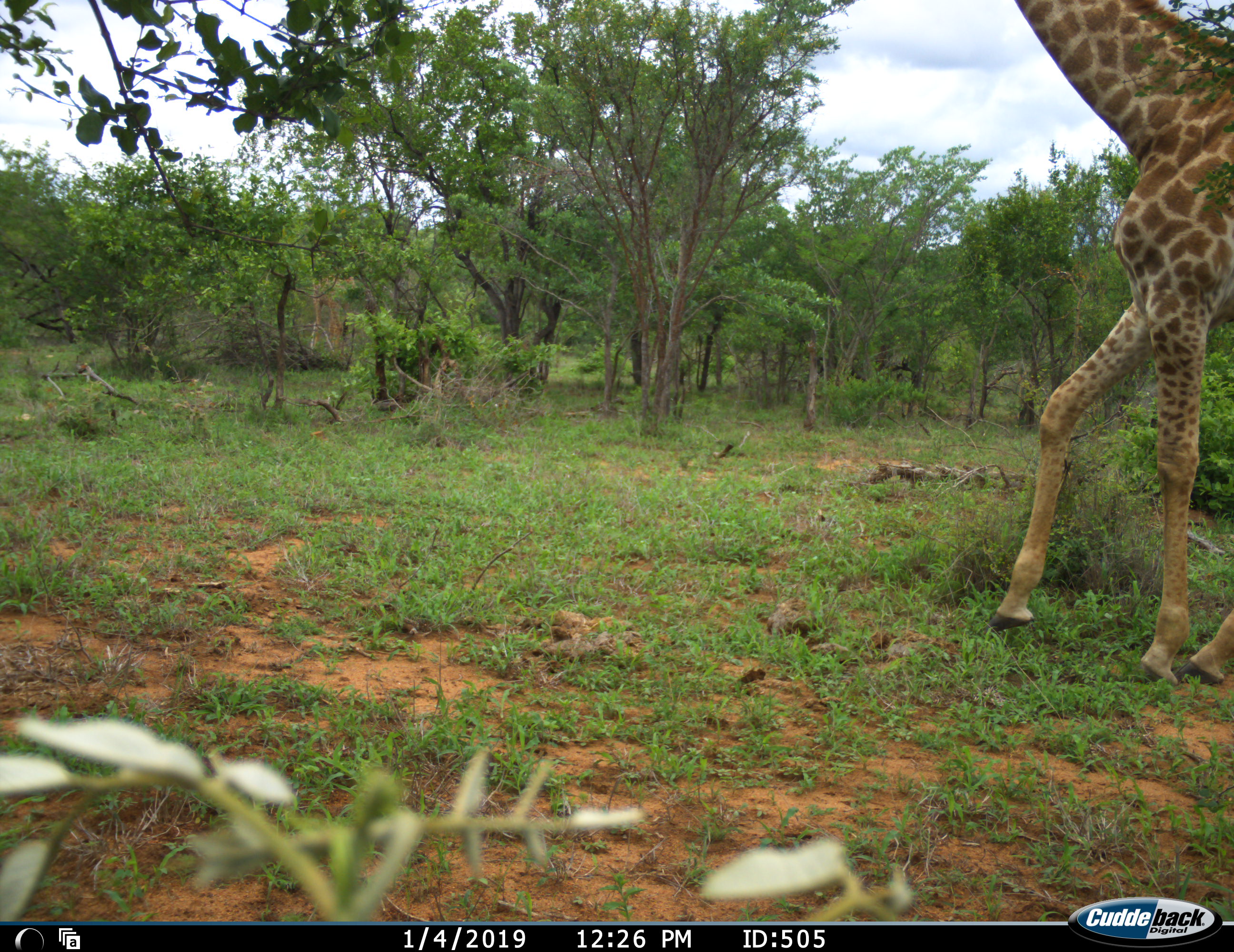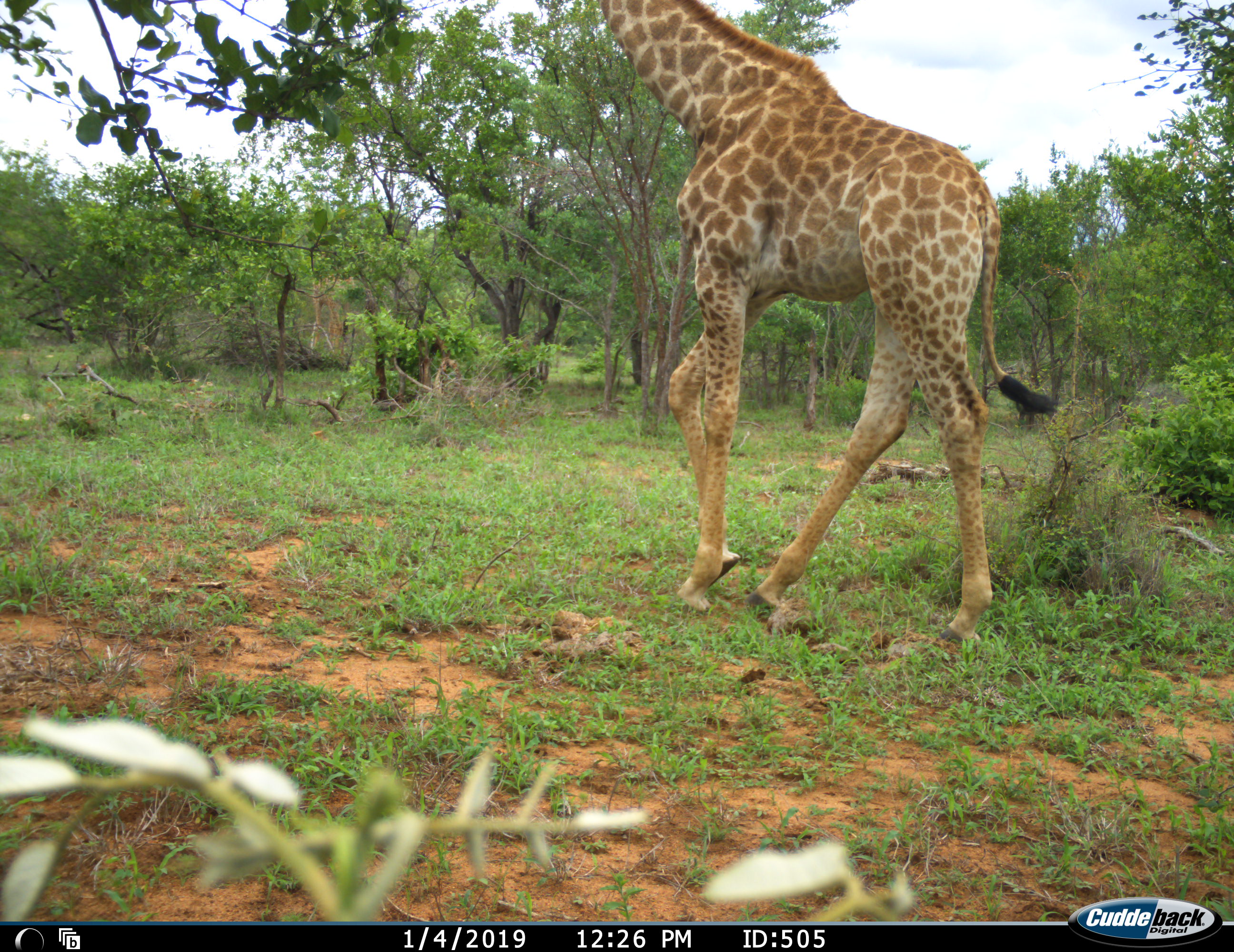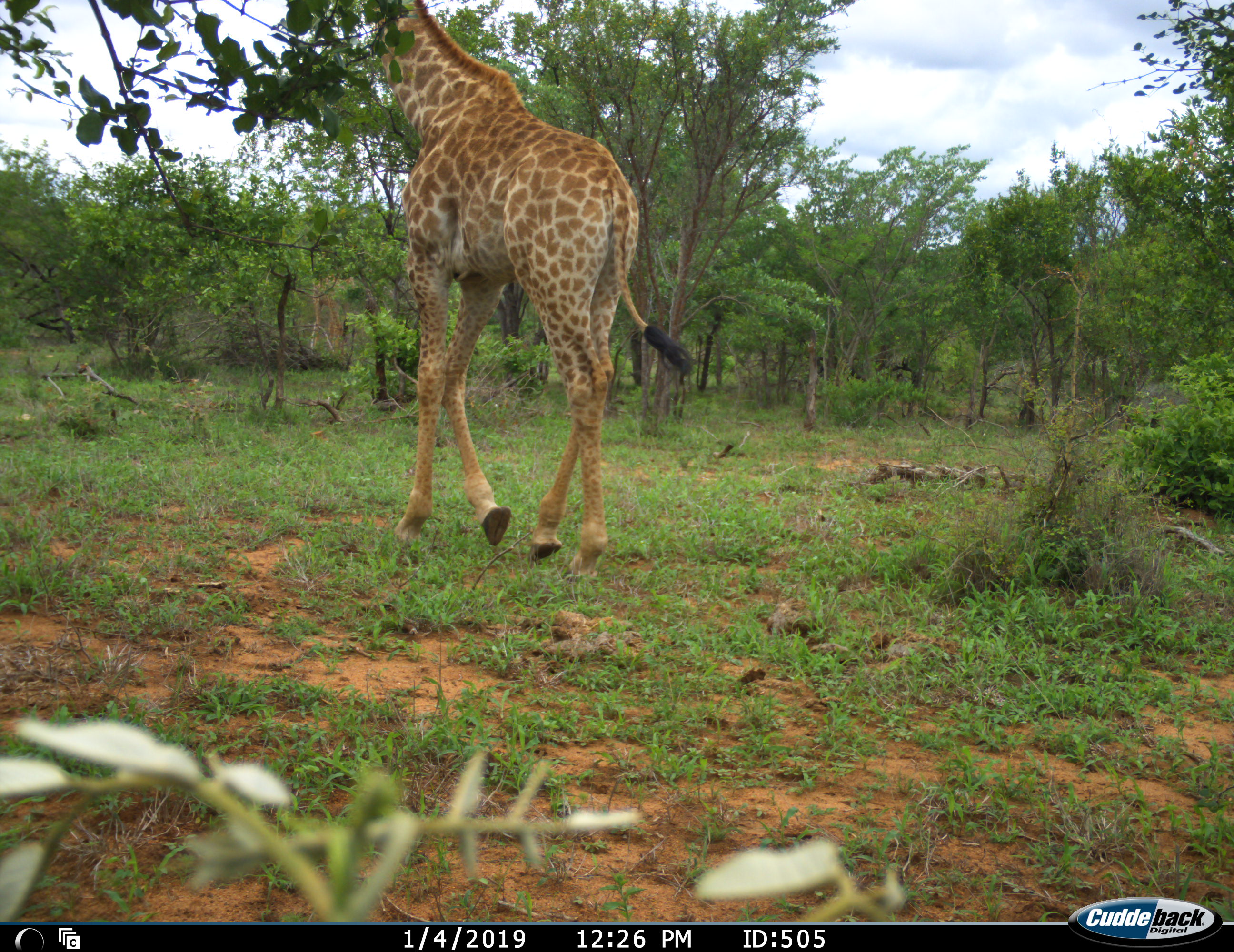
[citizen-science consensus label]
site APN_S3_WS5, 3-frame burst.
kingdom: Animalia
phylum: Chordata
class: Mammalia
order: Artiodactyla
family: Giraffidae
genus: Giraffa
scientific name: Giraffa camelopardalis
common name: giraffe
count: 1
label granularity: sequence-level